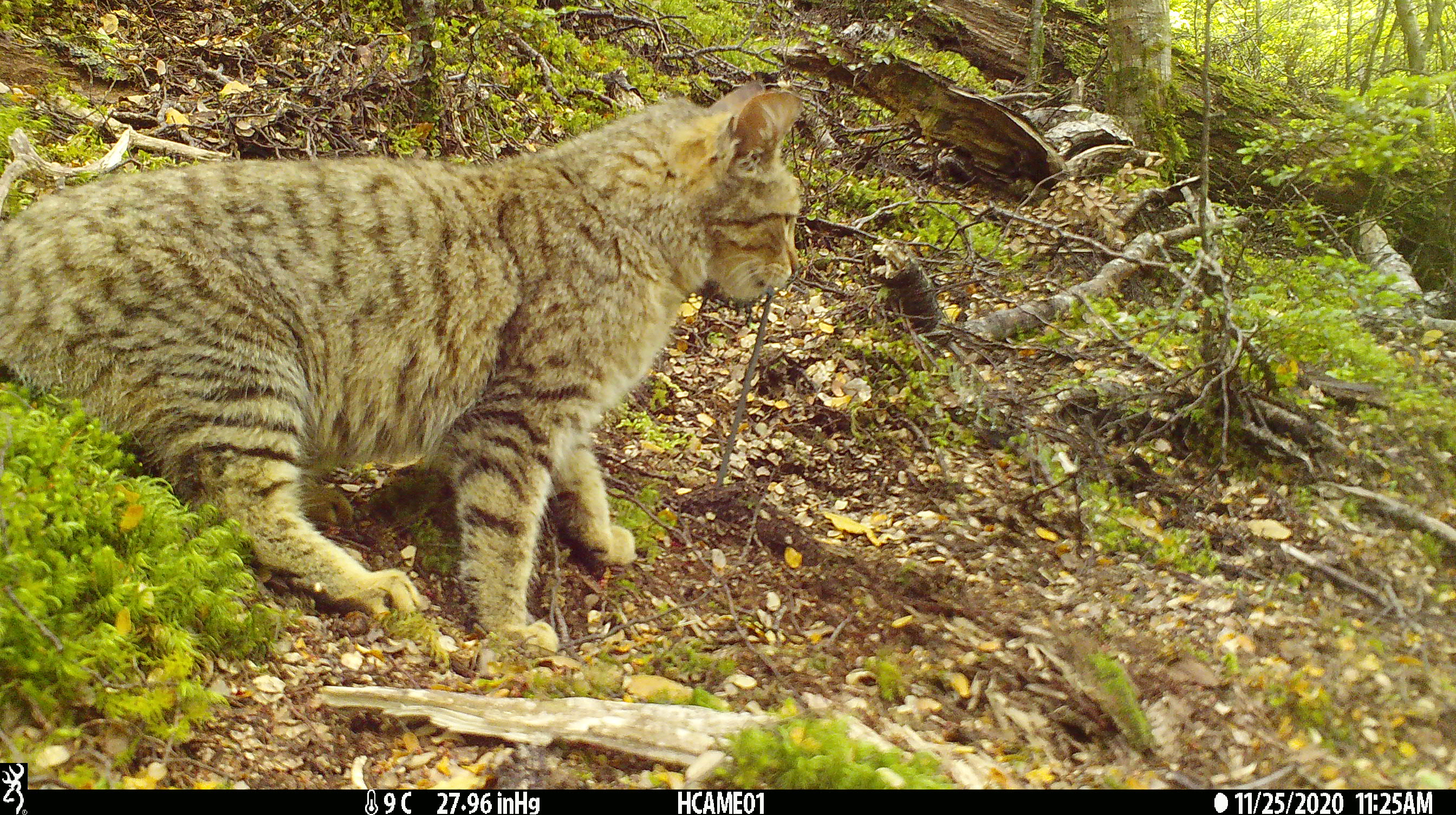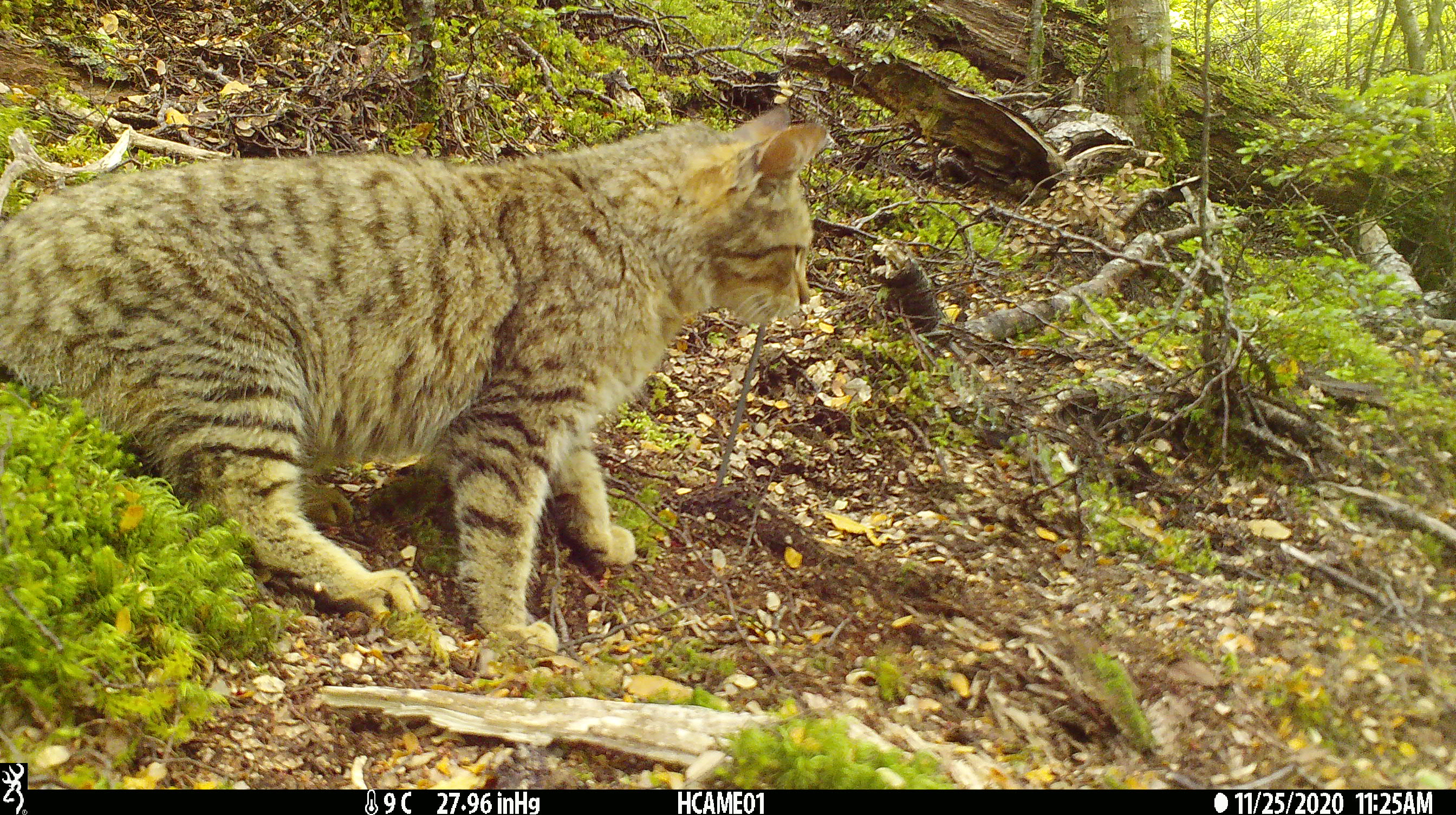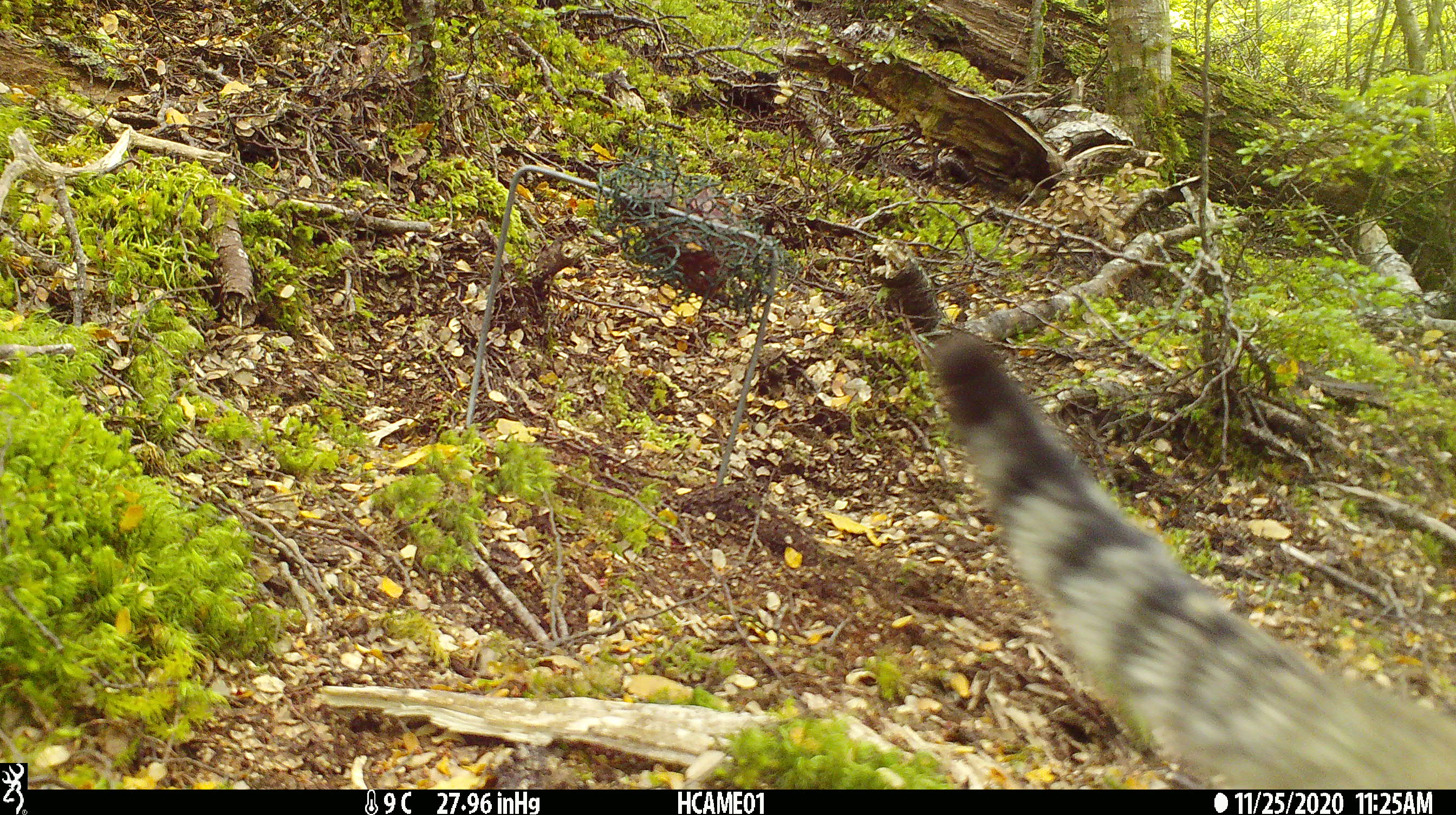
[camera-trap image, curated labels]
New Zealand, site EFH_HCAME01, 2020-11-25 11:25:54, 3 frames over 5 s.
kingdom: Animalia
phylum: Chordata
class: Mammalia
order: Carnivora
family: Felidae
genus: Felis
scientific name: Felis catus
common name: domestic cat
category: cat